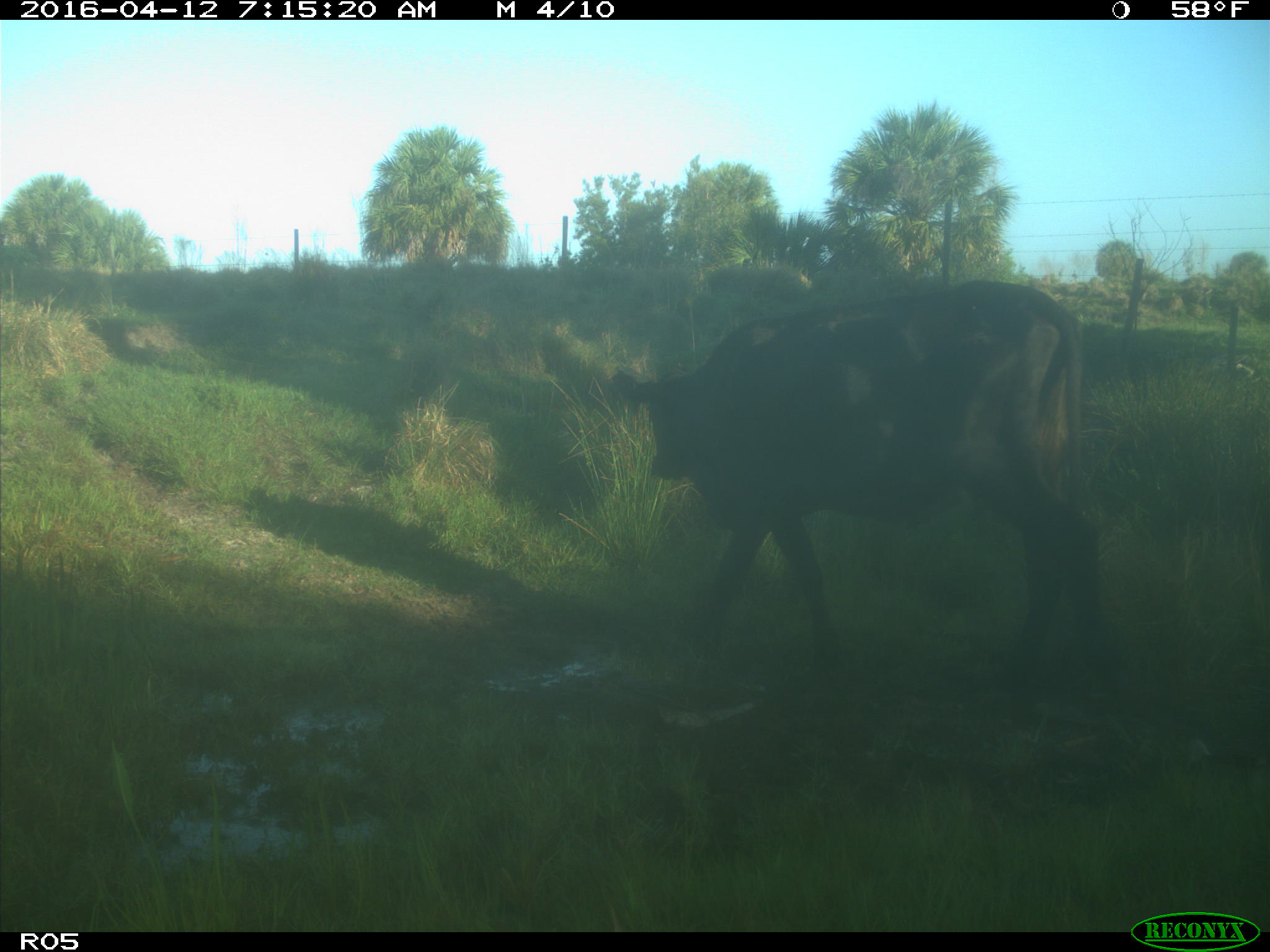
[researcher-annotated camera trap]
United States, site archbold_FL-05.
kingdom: Animalia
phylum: Chordata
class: Mammalia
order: Artiodactyla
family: Bovidae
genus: Bos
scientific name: Bos taurus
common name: domestic cow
Bos taurus (domestic cow).